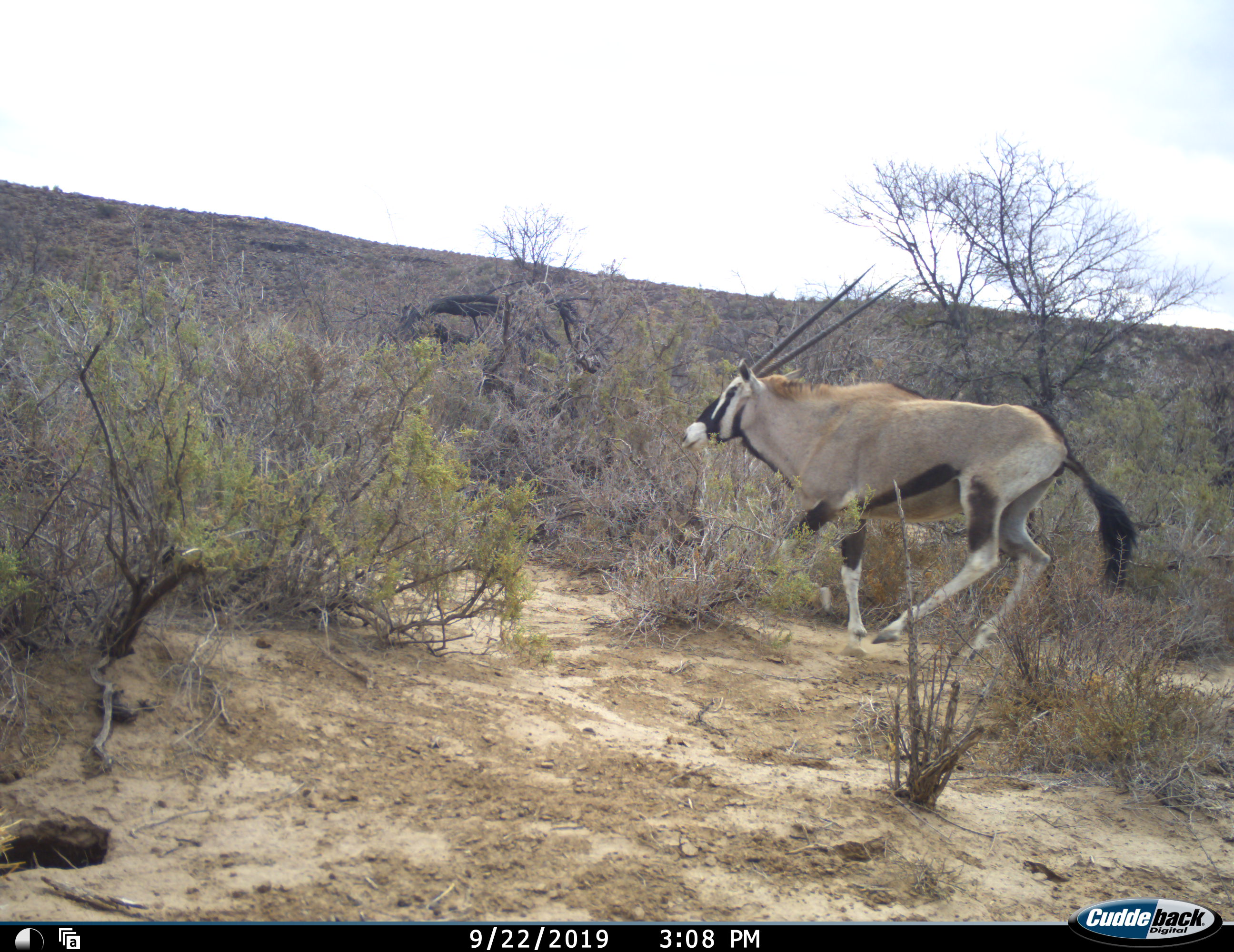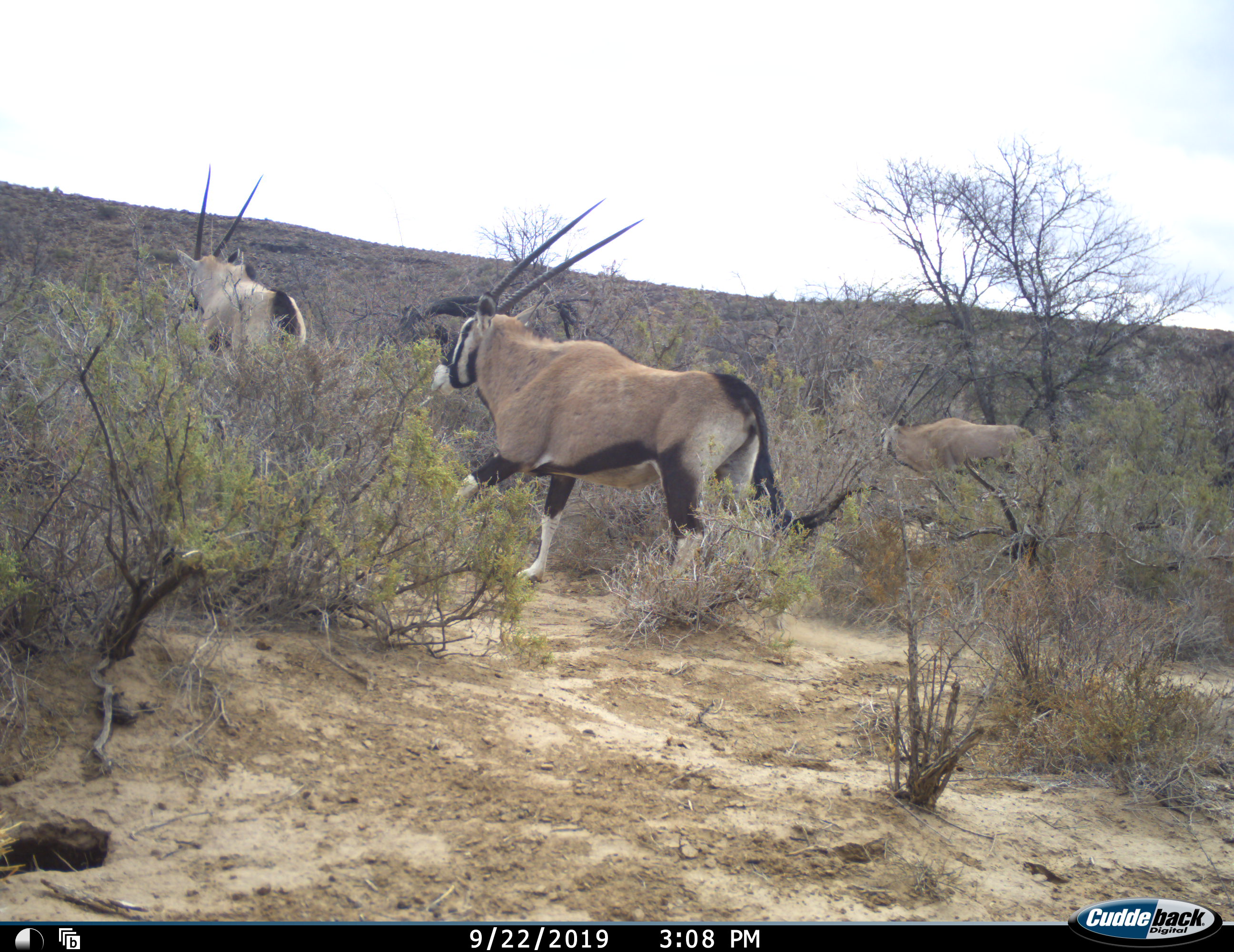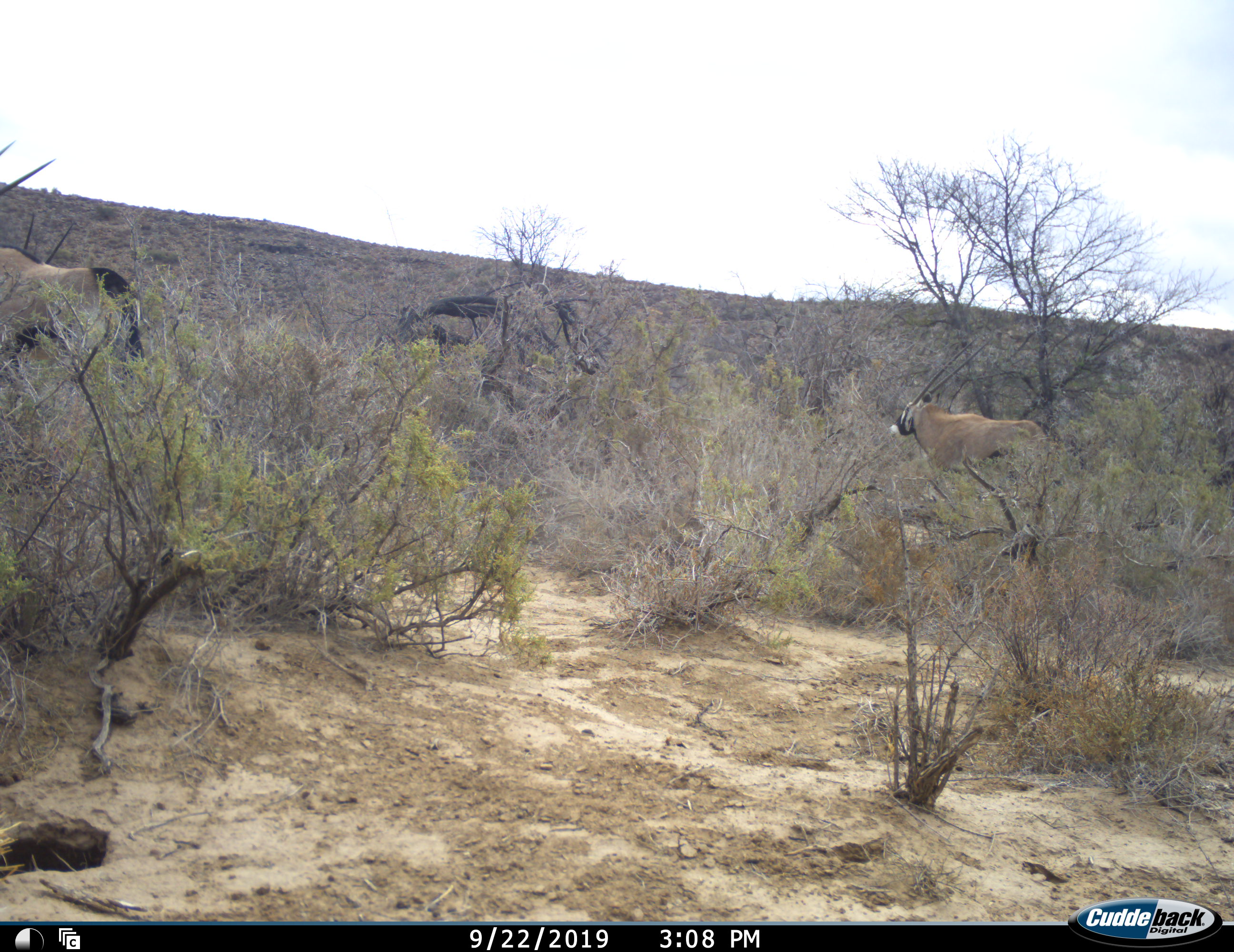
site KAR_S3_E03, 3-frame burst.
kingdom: Animalia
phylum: Chordata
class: Mammalia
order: Artiodactyla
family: Bovidae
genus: Oryx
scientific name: Oryx gazella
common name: gemsbok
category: oryx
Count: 3.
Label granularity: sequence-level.